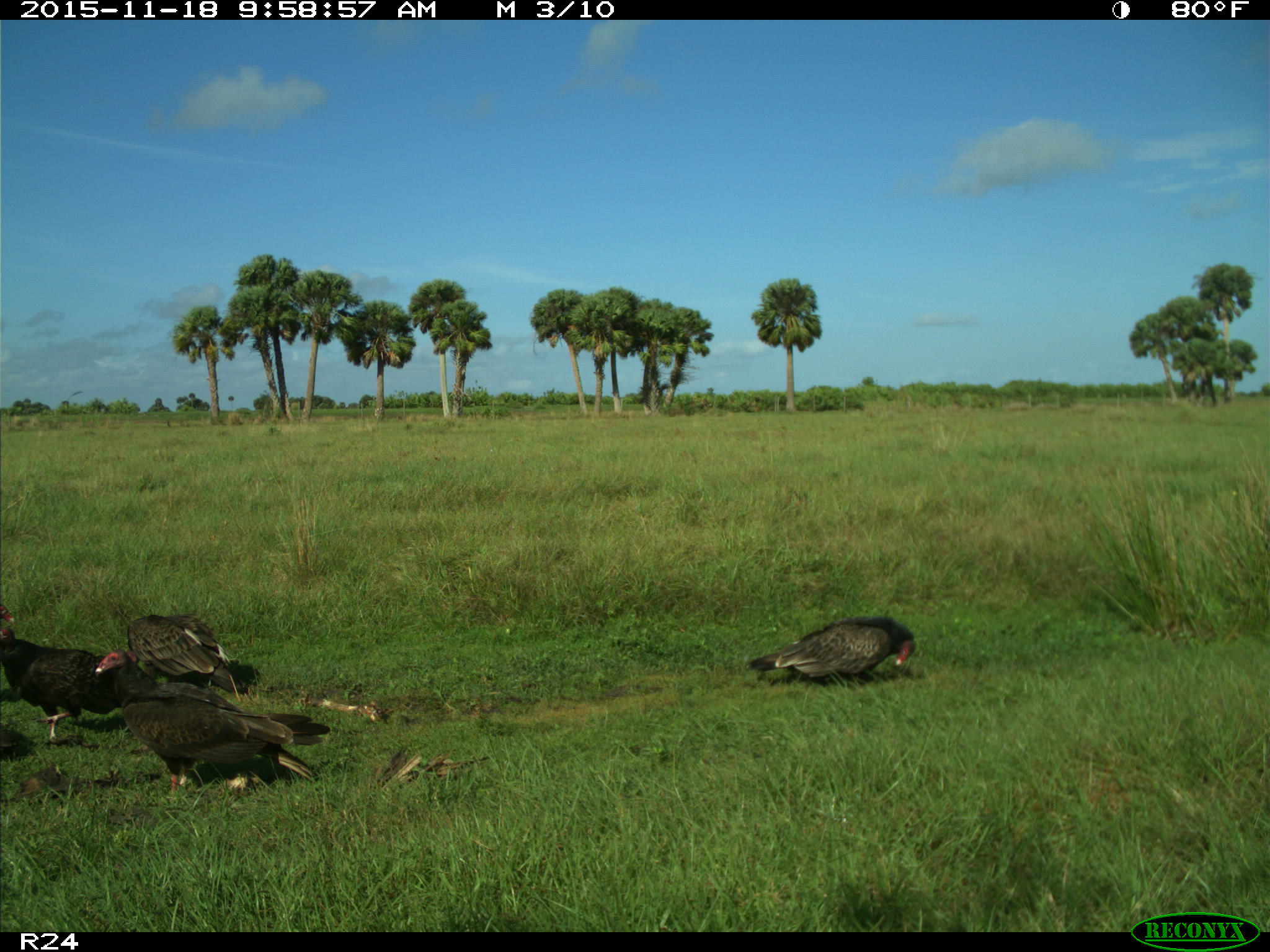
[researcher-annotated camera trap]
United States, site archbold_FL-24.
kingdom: Animalia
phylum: Chordata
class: Aves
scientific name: Aves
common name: birds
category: unidentified bird